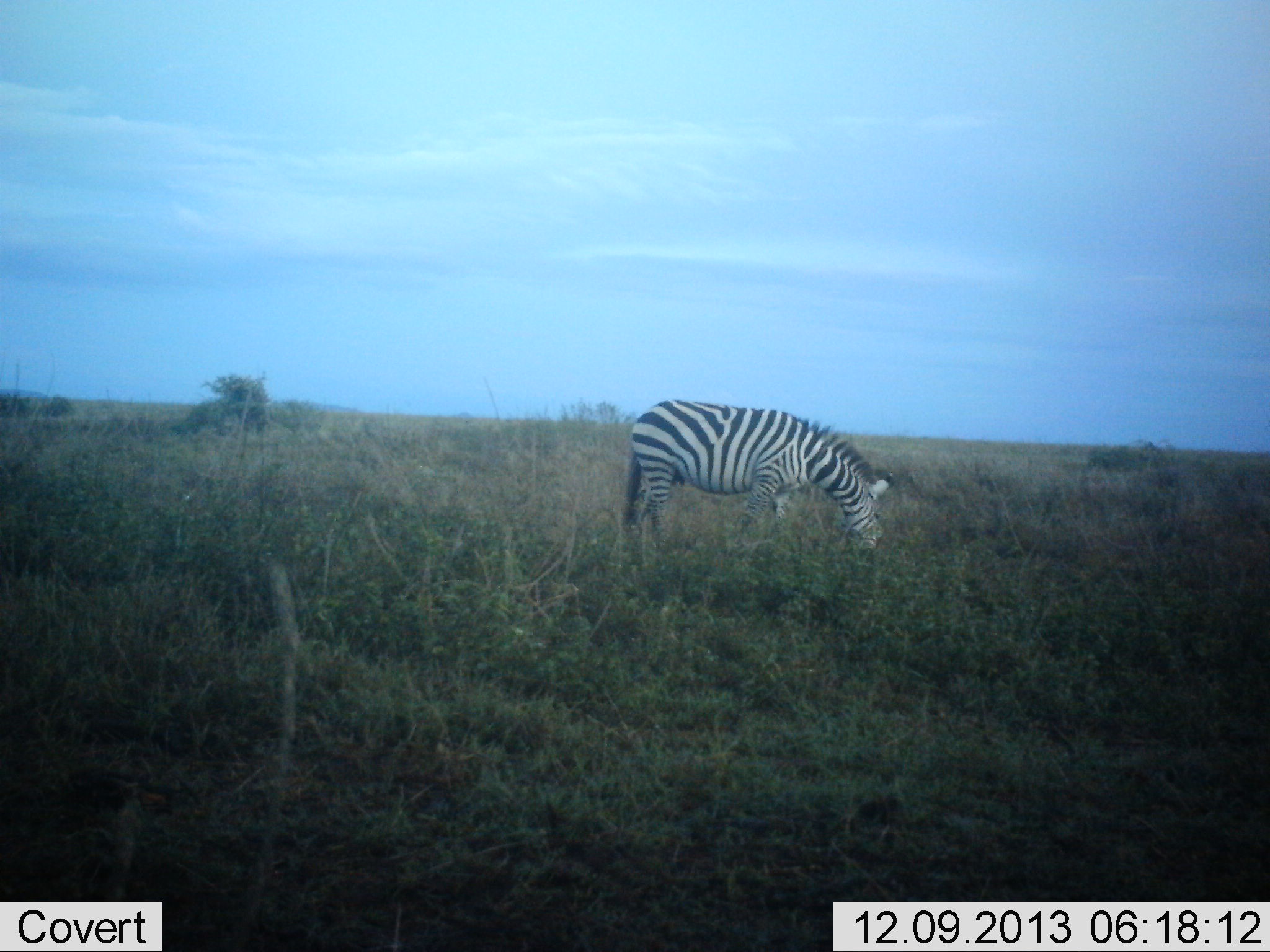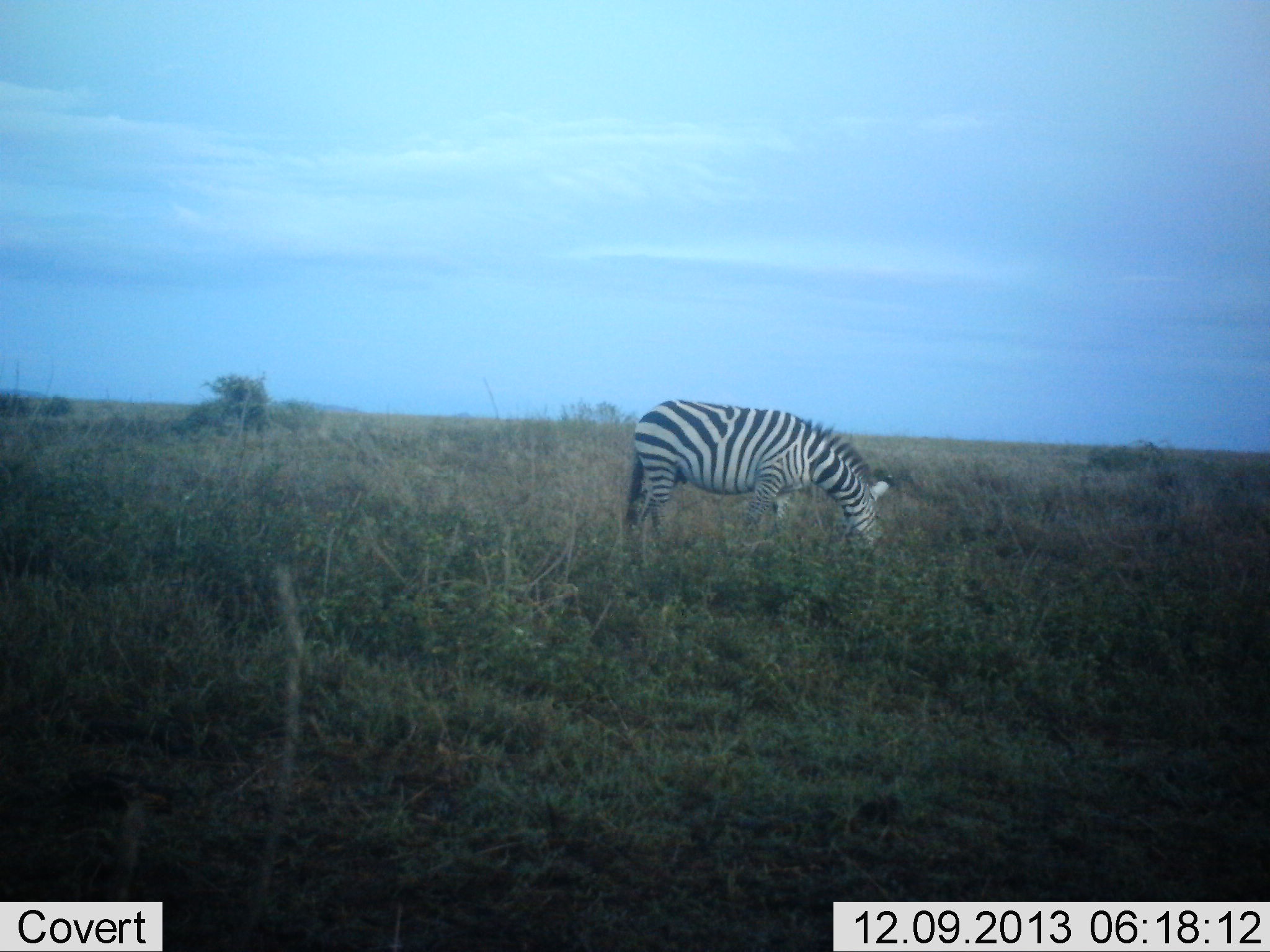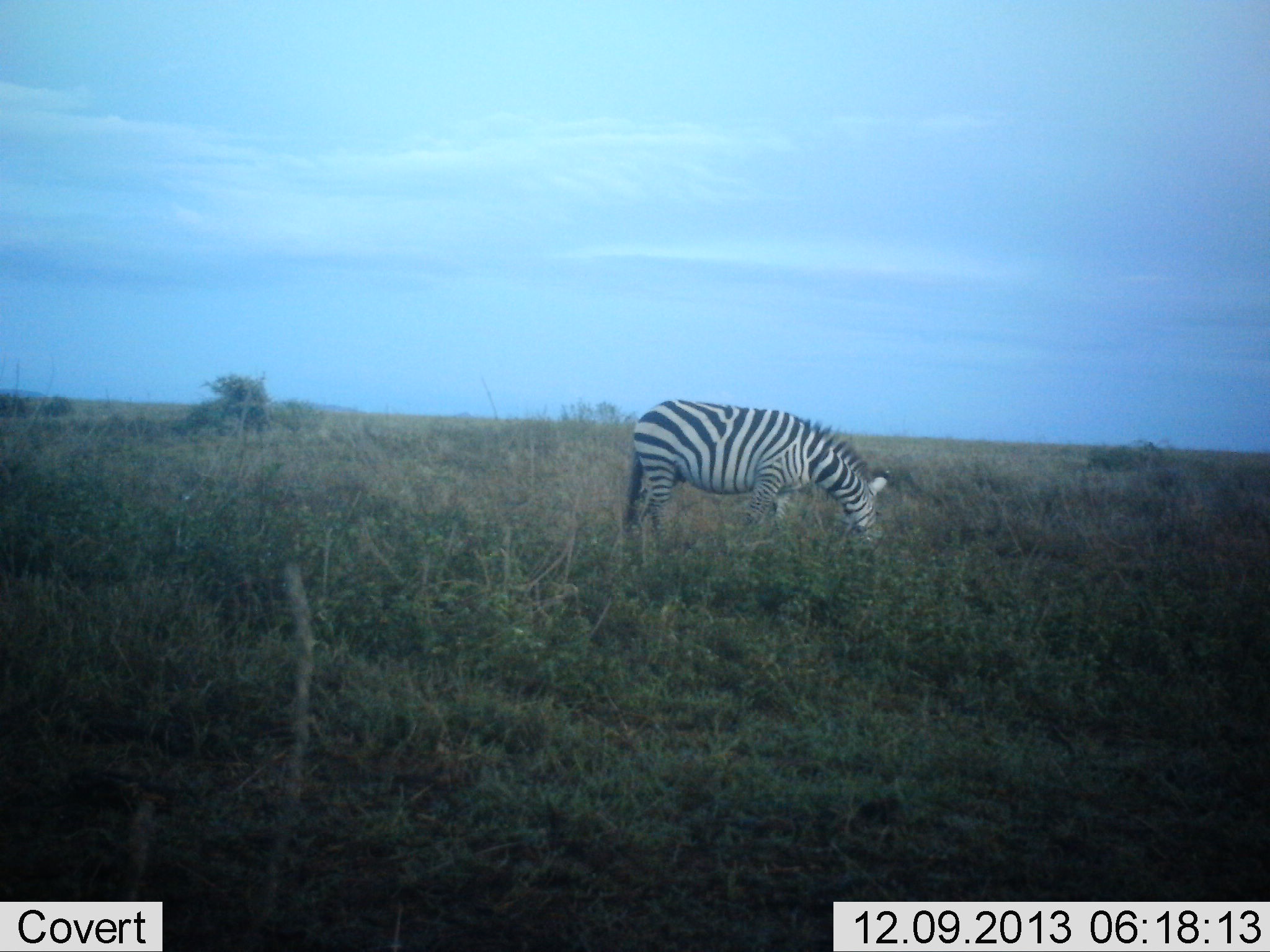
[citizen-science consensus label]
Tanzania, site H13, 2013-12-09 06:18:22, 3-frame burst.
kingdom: Animalia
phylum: Chordata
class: Mammalia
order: Perissodactyla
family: Equidae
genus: Equus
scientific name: Equus quagga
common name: plains zebra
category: zebra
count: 1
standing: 0%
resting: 0%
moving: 0%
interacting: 0%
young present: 0%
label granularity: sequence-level